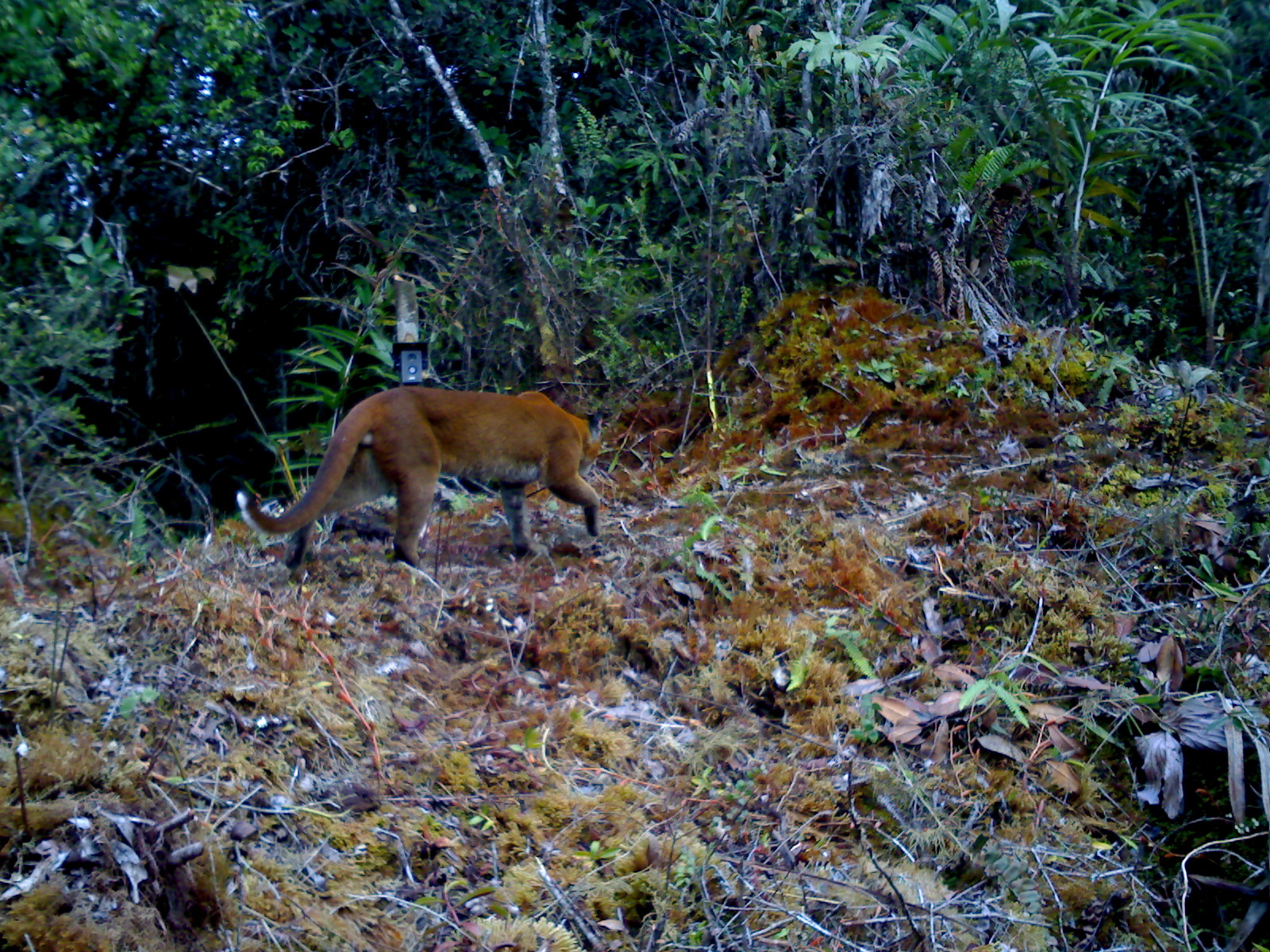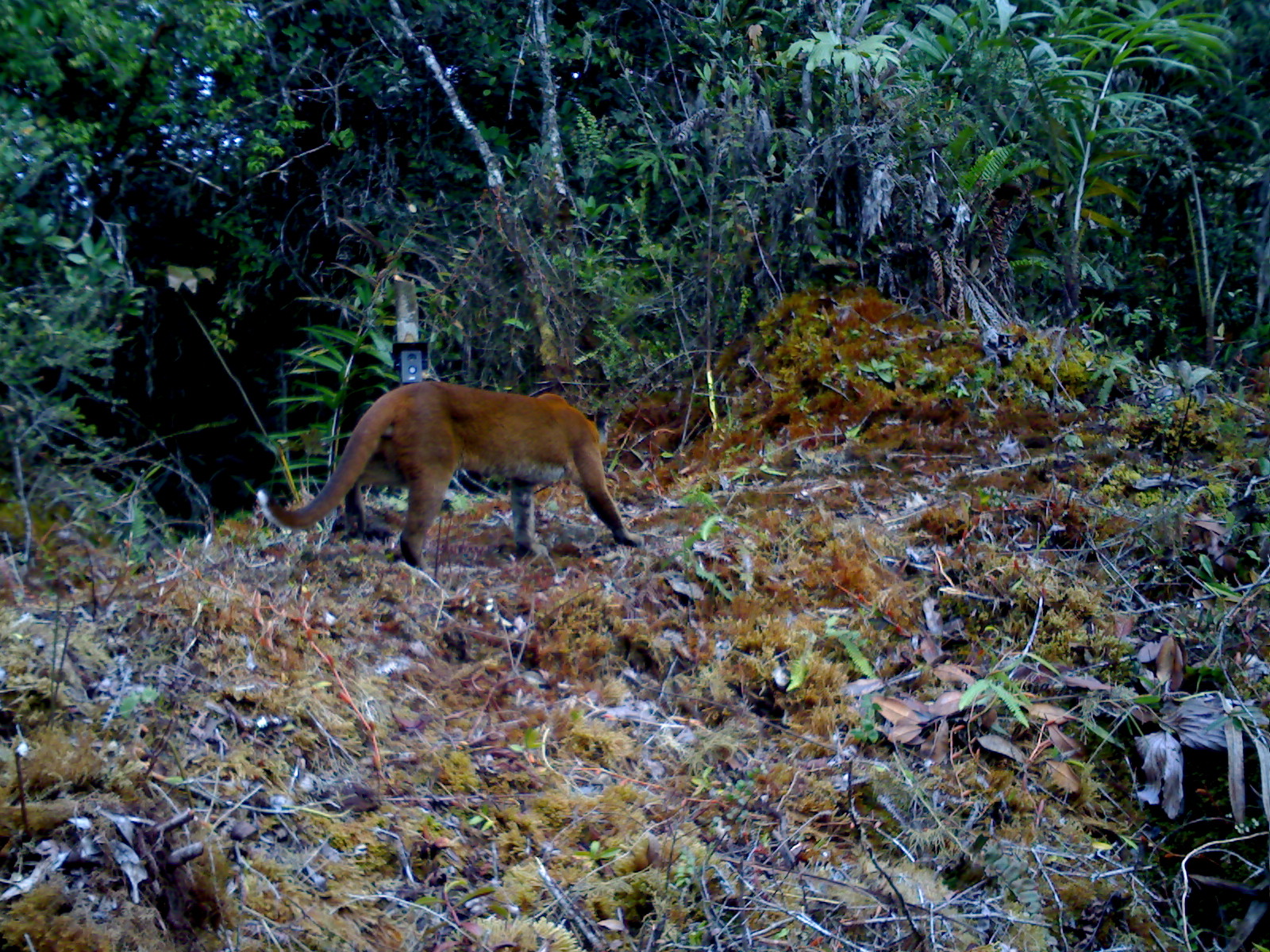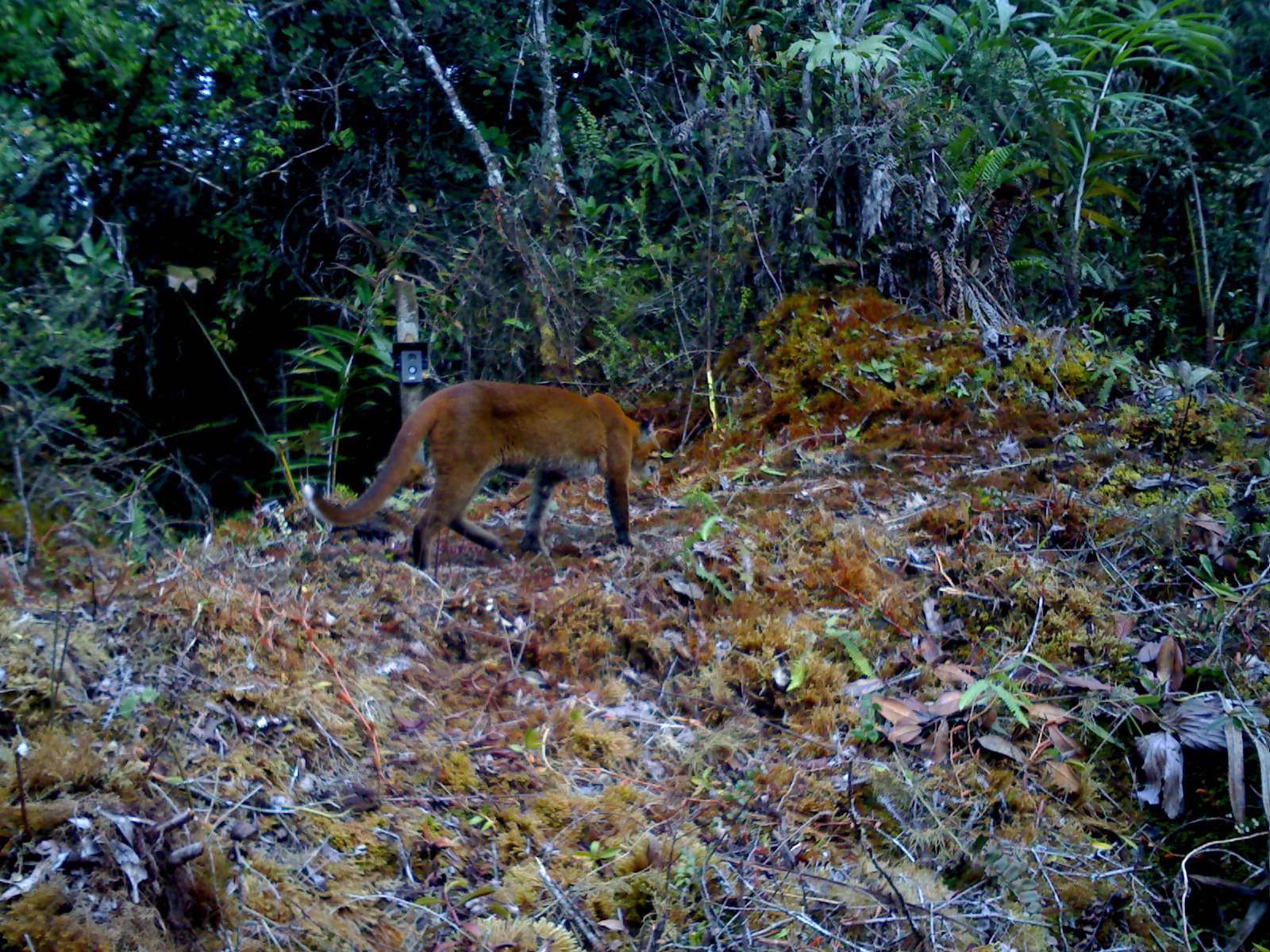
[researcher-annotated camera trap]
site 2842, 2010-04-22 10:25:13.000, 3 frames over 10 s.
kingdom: Animalia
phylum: Chordata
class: Mammalia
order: Carnivora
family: Felidae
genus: Catopuma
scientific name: Catopuma temminckii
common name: asian golden cat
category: pardofelis temminckii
Pardofelis temminckii (asian golden cat) (Catopuma temminckii), count 1, sex male.